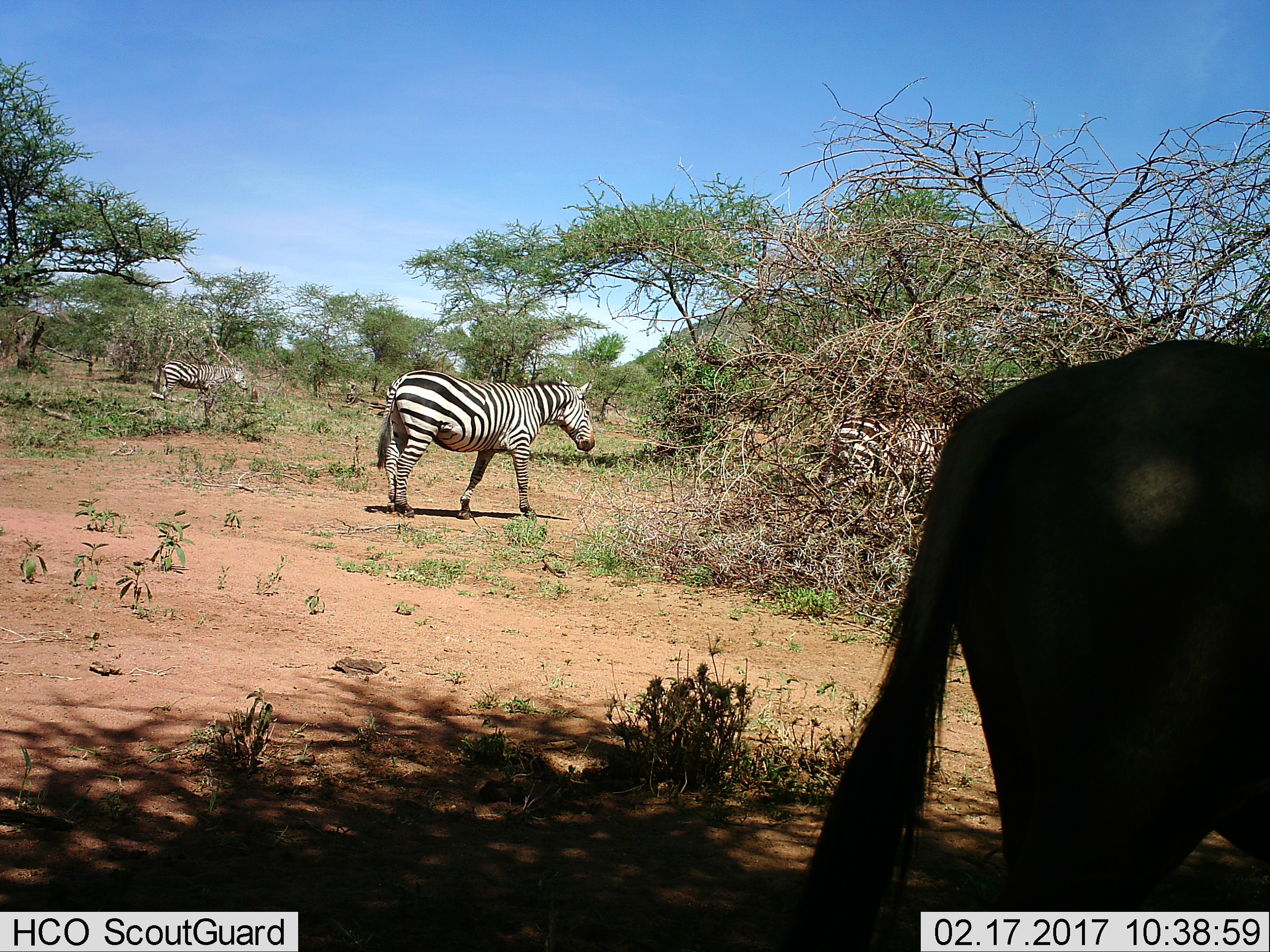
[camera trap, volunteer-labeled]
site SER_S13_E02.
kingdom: Animalia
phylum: Chordata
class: Mammalia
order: Perissodactyla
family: Equidae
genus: Equus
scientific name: Equus quagga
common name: plains zebra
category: zebraplains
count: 2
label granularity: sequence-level